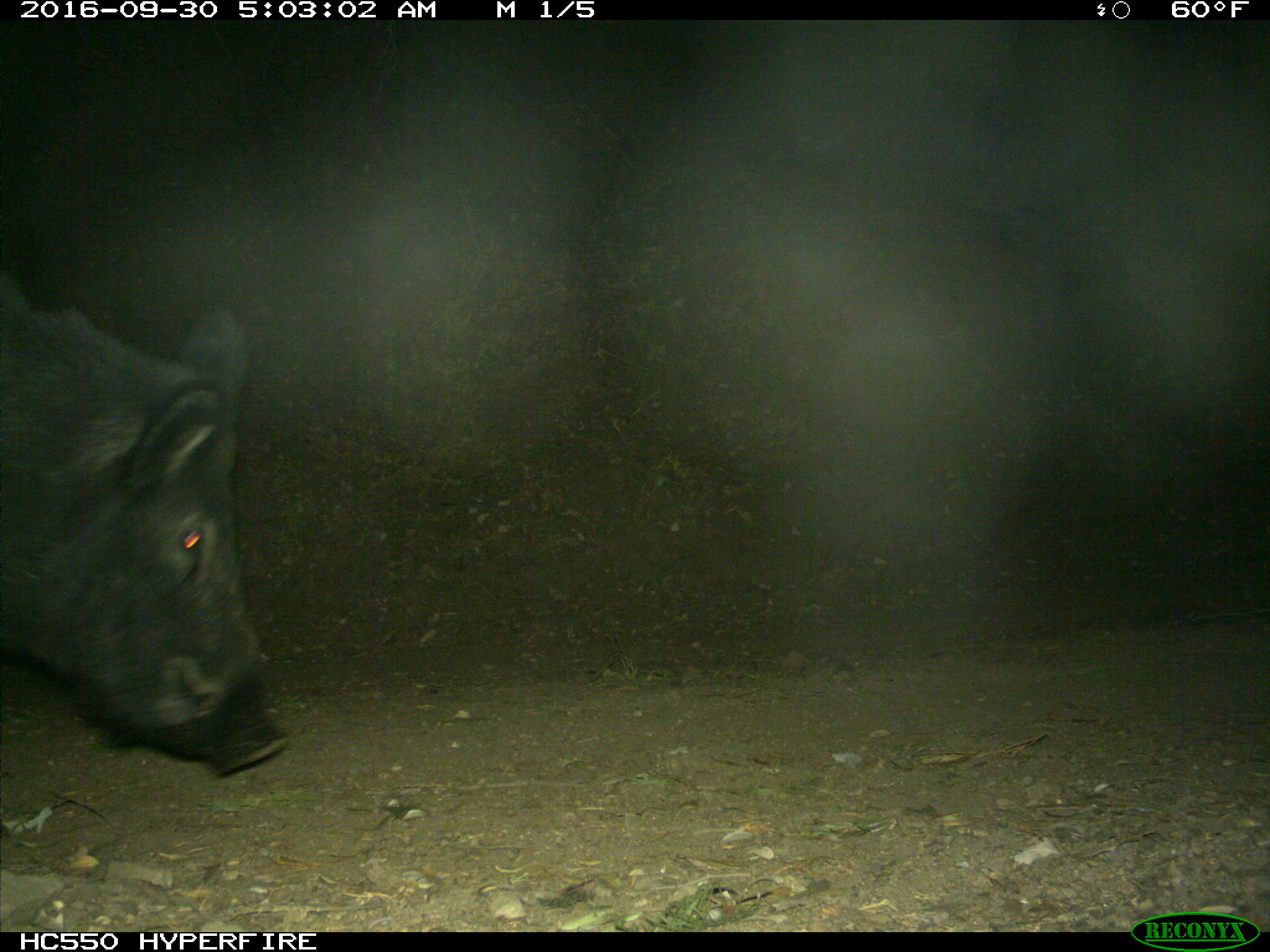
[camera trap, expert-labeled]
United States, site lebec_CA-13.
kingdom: Animalia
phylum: Chordata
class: Mammalia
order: Artiodactyla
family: Suidae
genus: Sus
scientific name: Sus scrofa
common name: wild boar